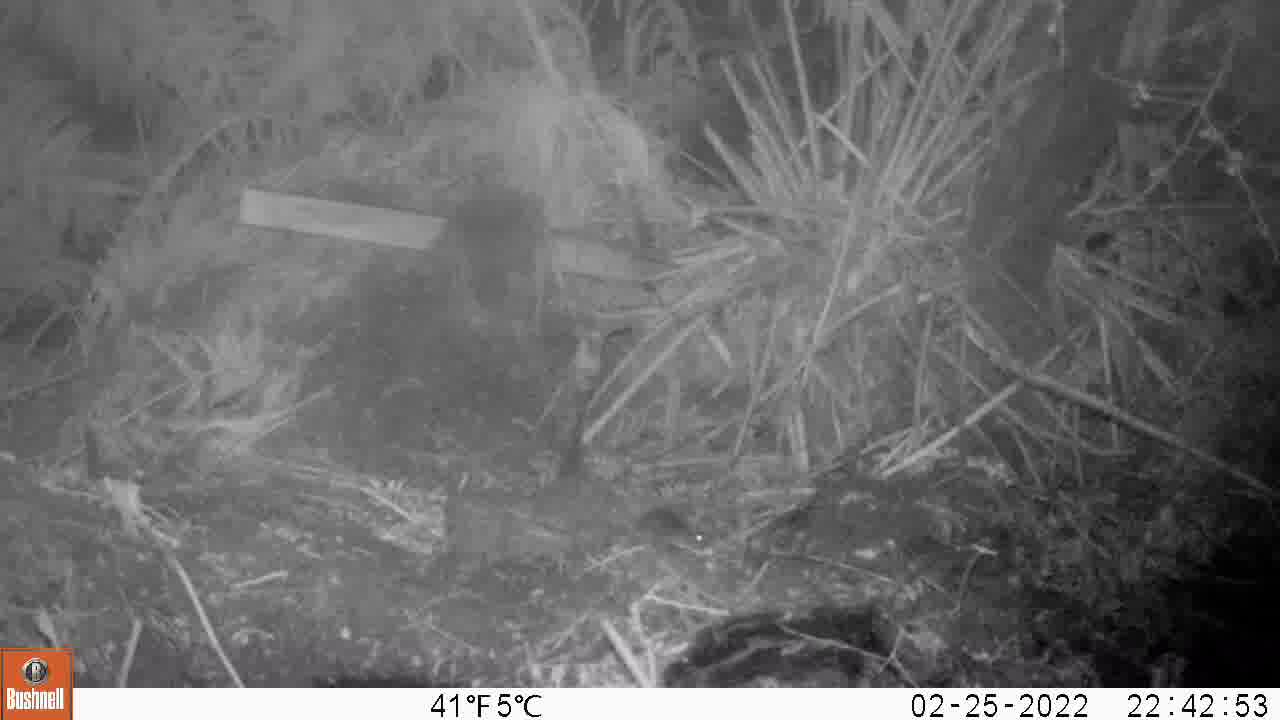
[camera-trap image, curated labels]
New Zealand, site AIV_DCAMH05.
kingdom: Animalia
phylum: Chordata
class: Mammalia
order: Rodentia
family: Muridae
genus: Mus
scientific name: Mus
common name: mouse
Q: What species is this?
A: Mouse (Mus).